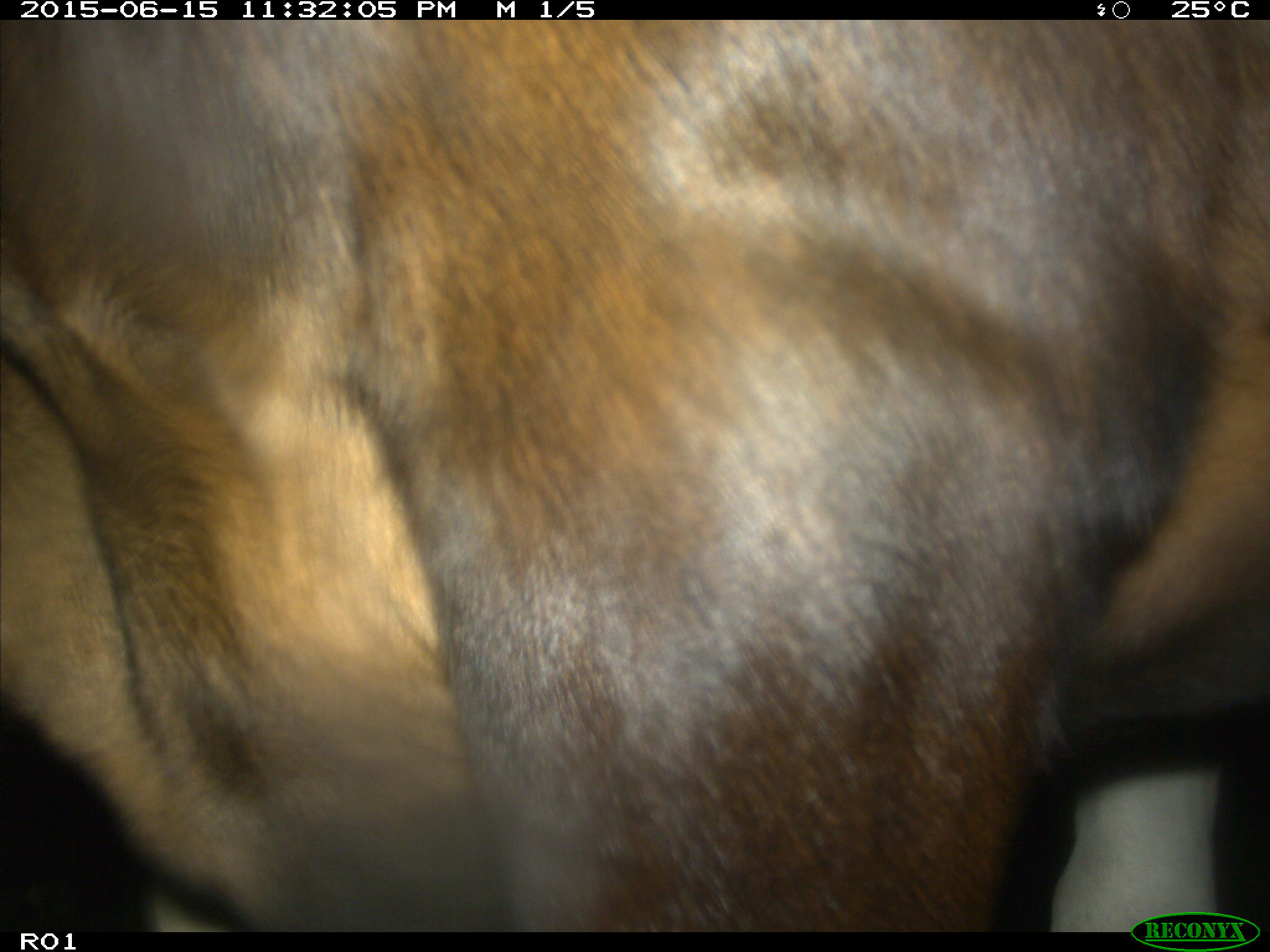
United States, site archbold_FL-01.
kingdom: Animalia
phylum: Chordata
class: Mammalia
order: Artiodactyla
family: Bovidae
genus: Bos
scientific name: Bos taurus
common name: domestic cow